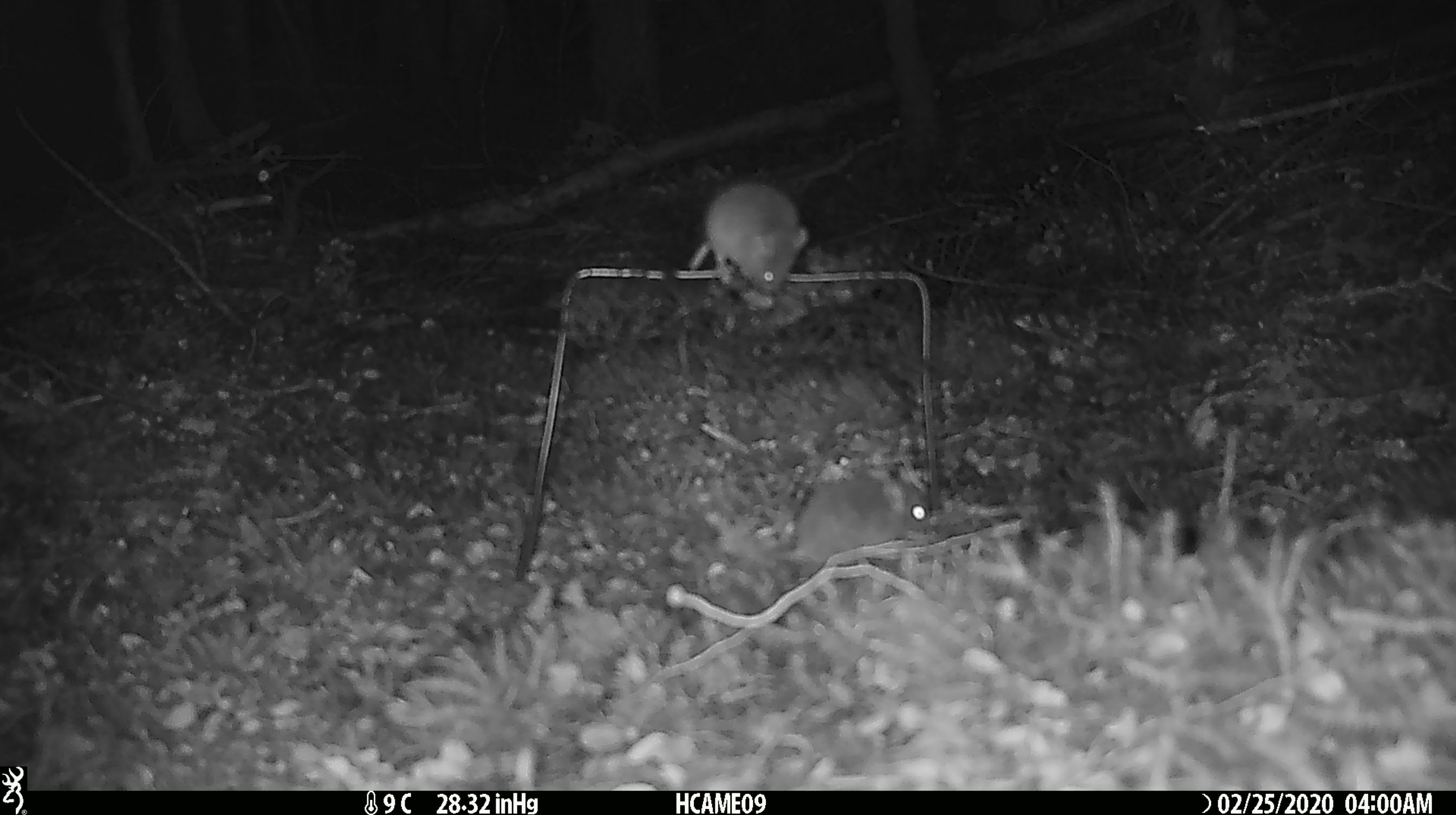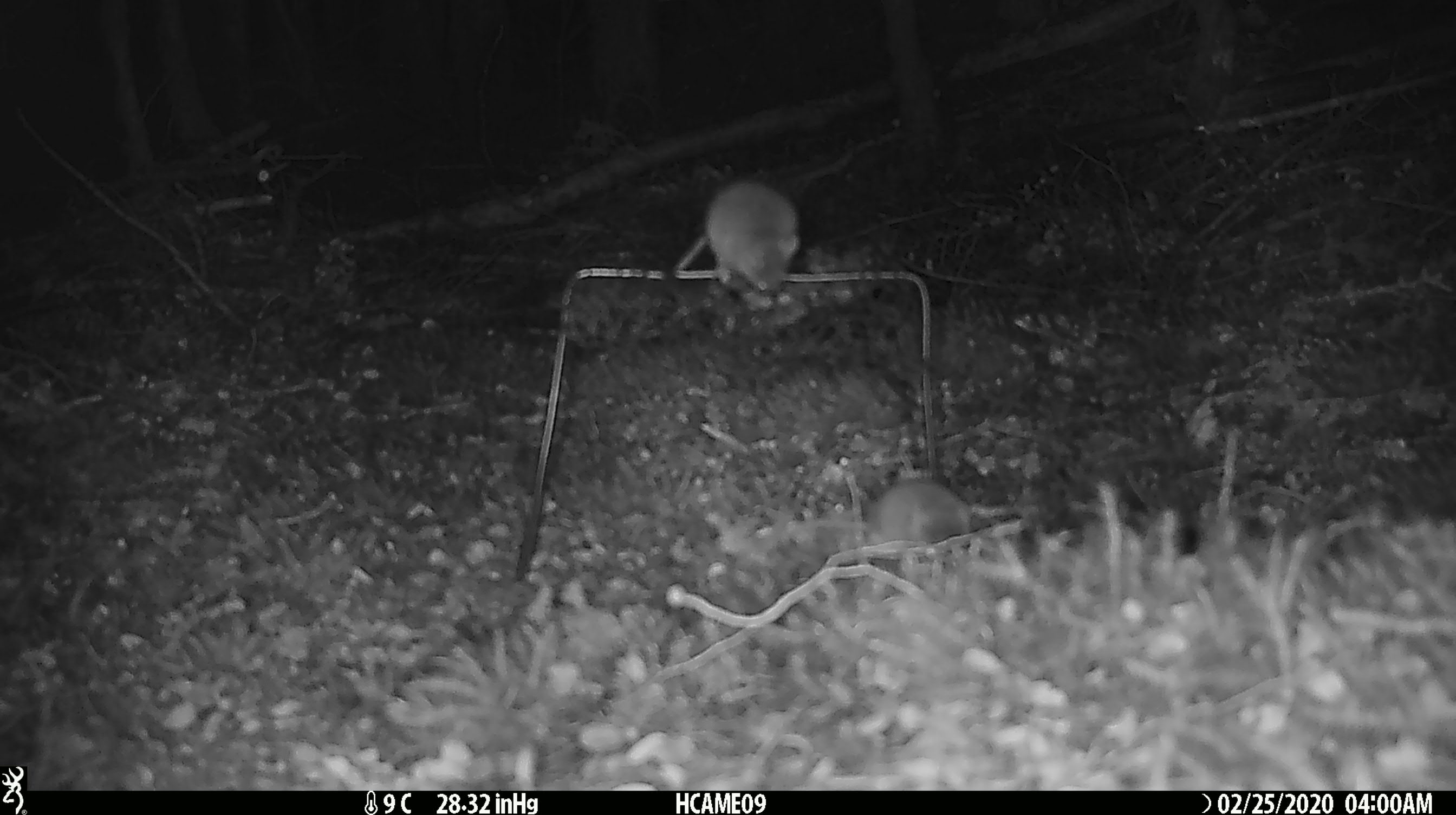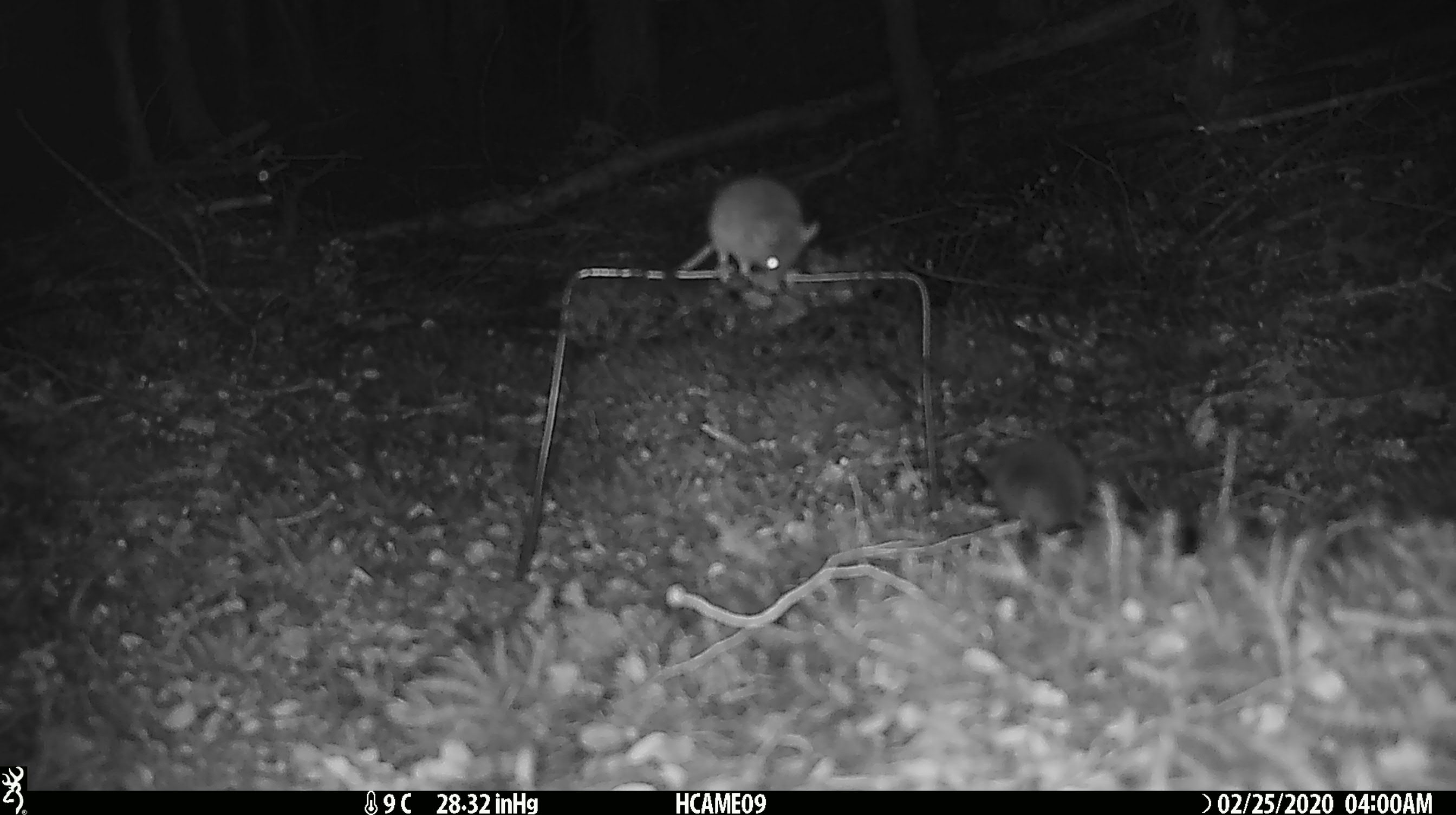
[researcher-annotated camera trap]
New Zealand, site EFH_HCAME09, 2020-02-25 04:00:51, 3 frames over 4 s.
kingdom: Animalia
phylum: Chordata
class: Mammalia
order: Rodentia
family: Muridae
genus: Mus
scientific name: Mus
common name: mouse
Mouse (Mus).